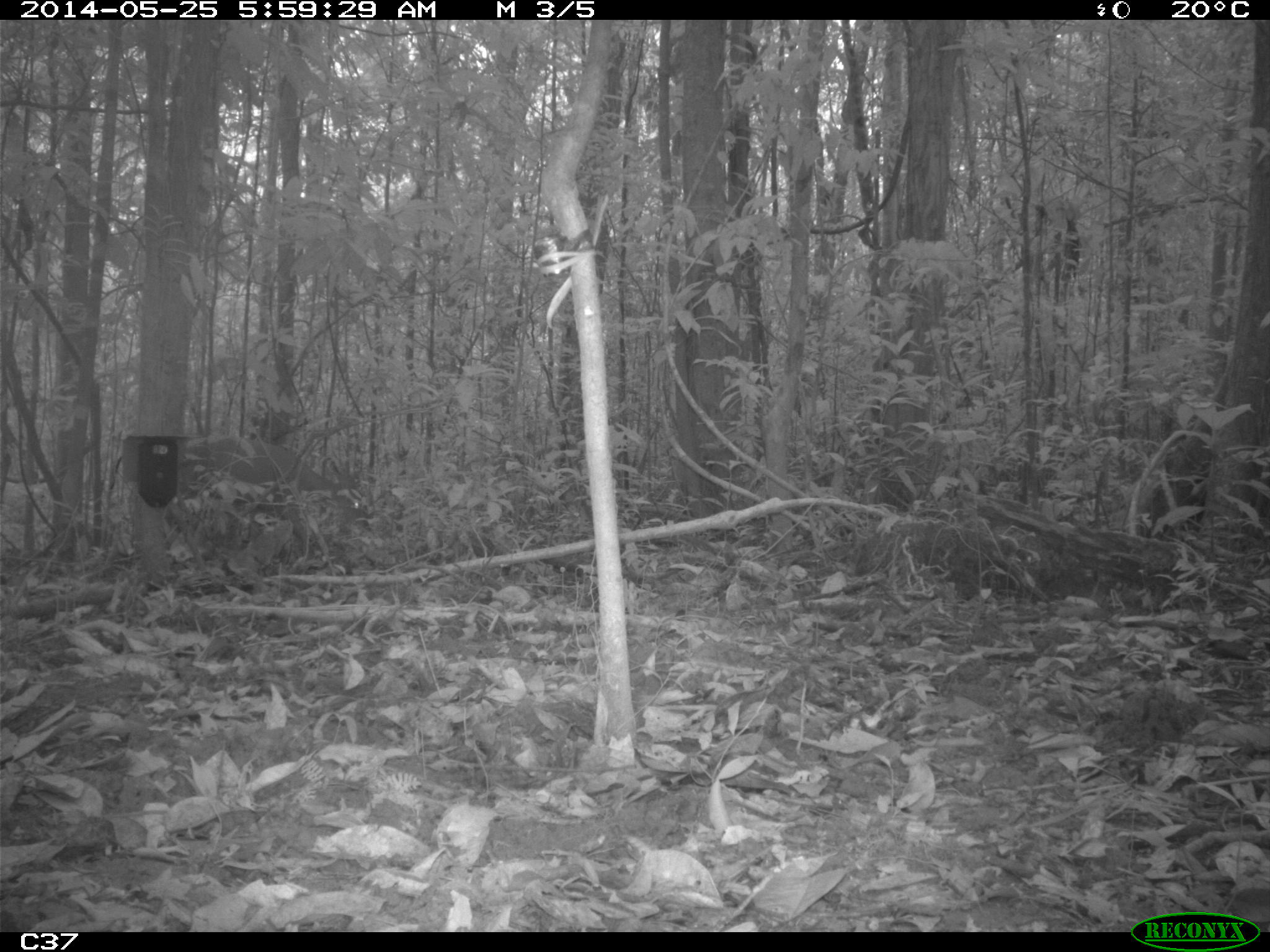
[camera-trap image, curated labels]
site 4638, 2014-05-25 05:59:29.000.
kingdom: Animalia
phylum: Chordata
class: Mammalia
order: Artiodactyla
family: Cervidae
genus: Mazama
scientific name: Mazama americana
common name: red brocket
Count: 1.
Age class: adult.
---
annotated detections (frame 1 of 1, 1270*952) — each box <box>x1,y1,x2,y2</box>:
mazama americana: <box>167,434,368,559</box>